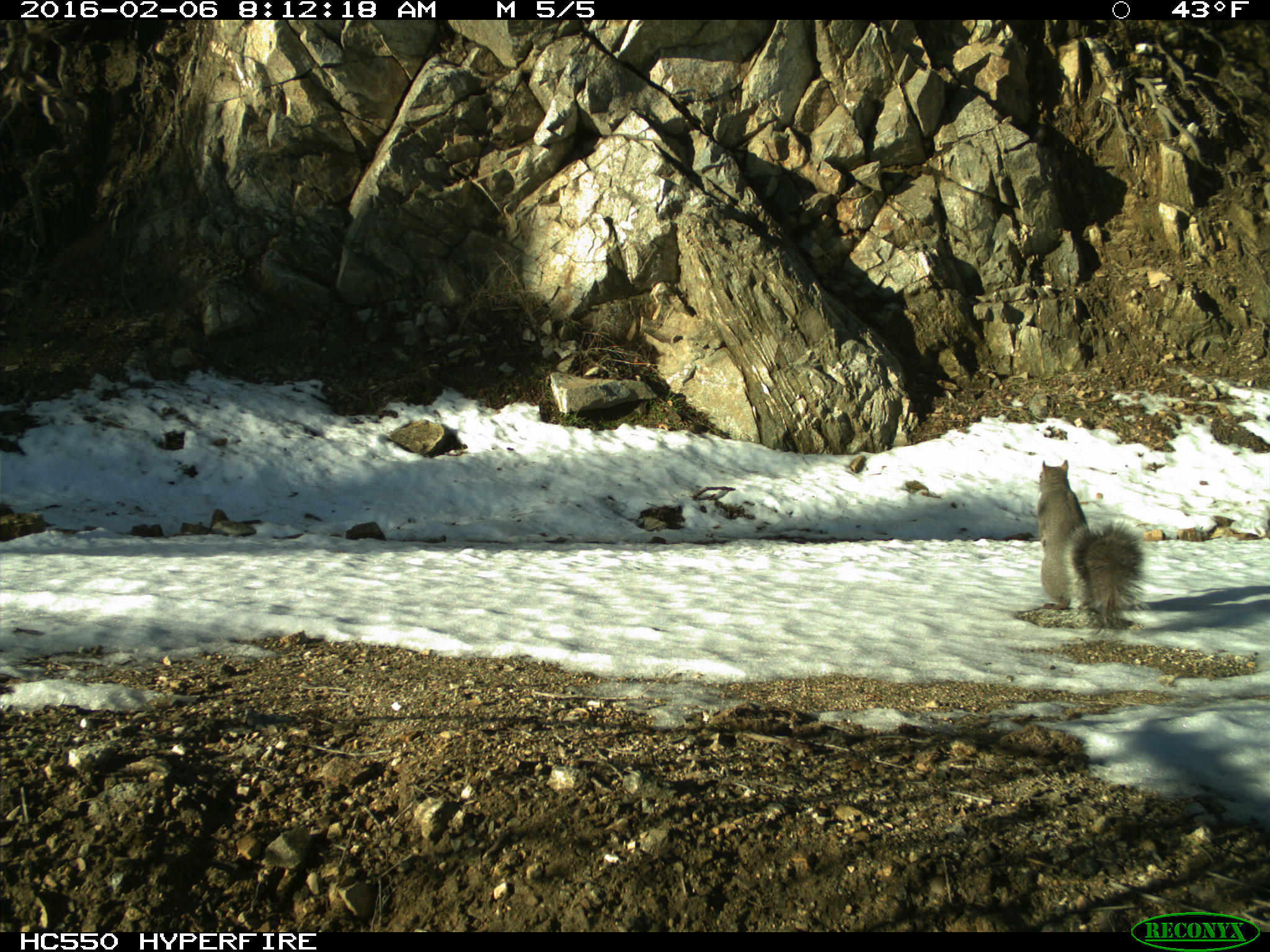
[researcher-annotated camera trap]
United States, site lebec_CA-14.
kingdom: Animalia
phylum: Chordata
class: Mammalia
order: Rodentia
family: Sciuridae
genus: Sciurus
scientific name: Sciurus carolinensis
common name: eastern gray squirrel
Sciurus carolinensis (eastern gray squirrel).